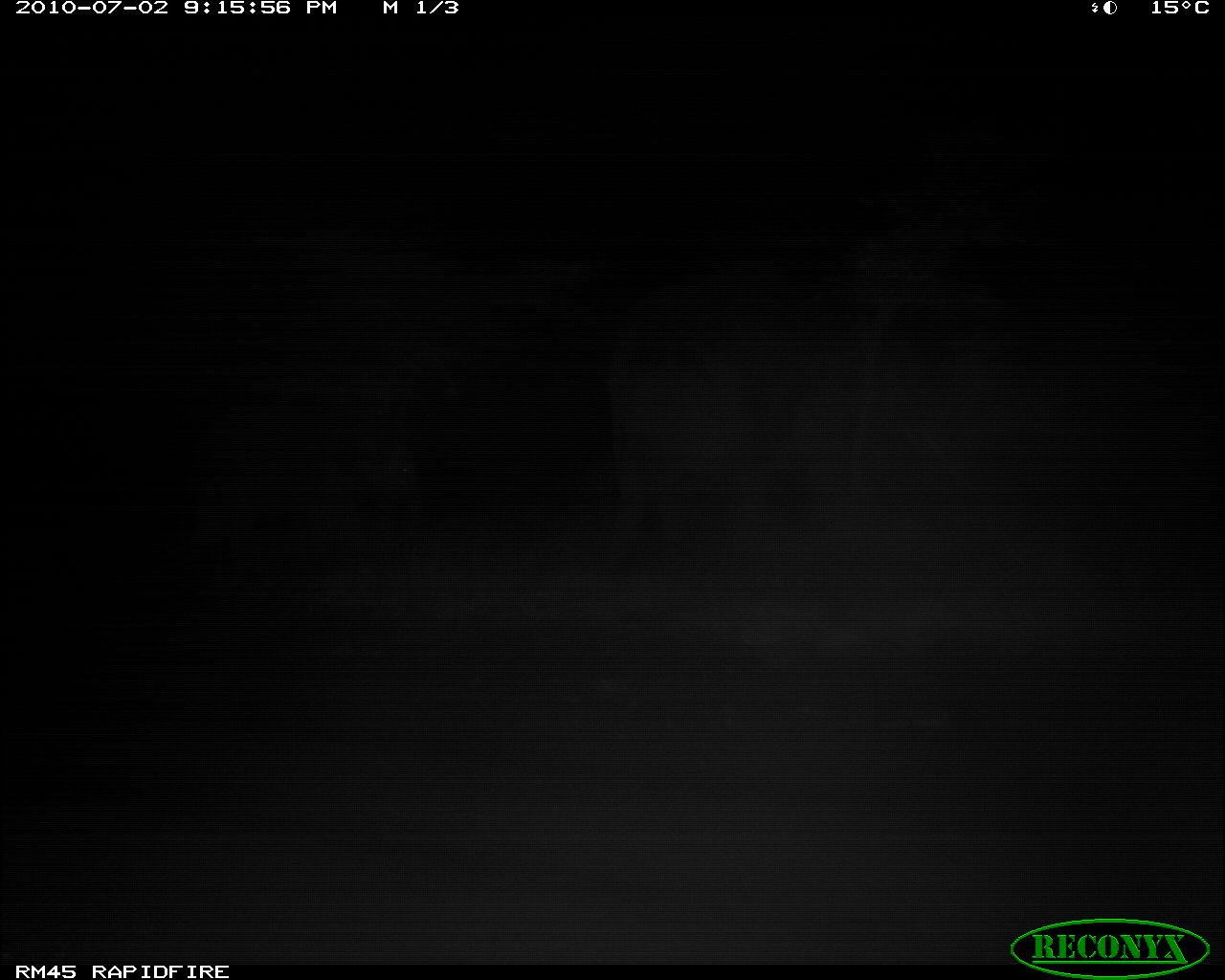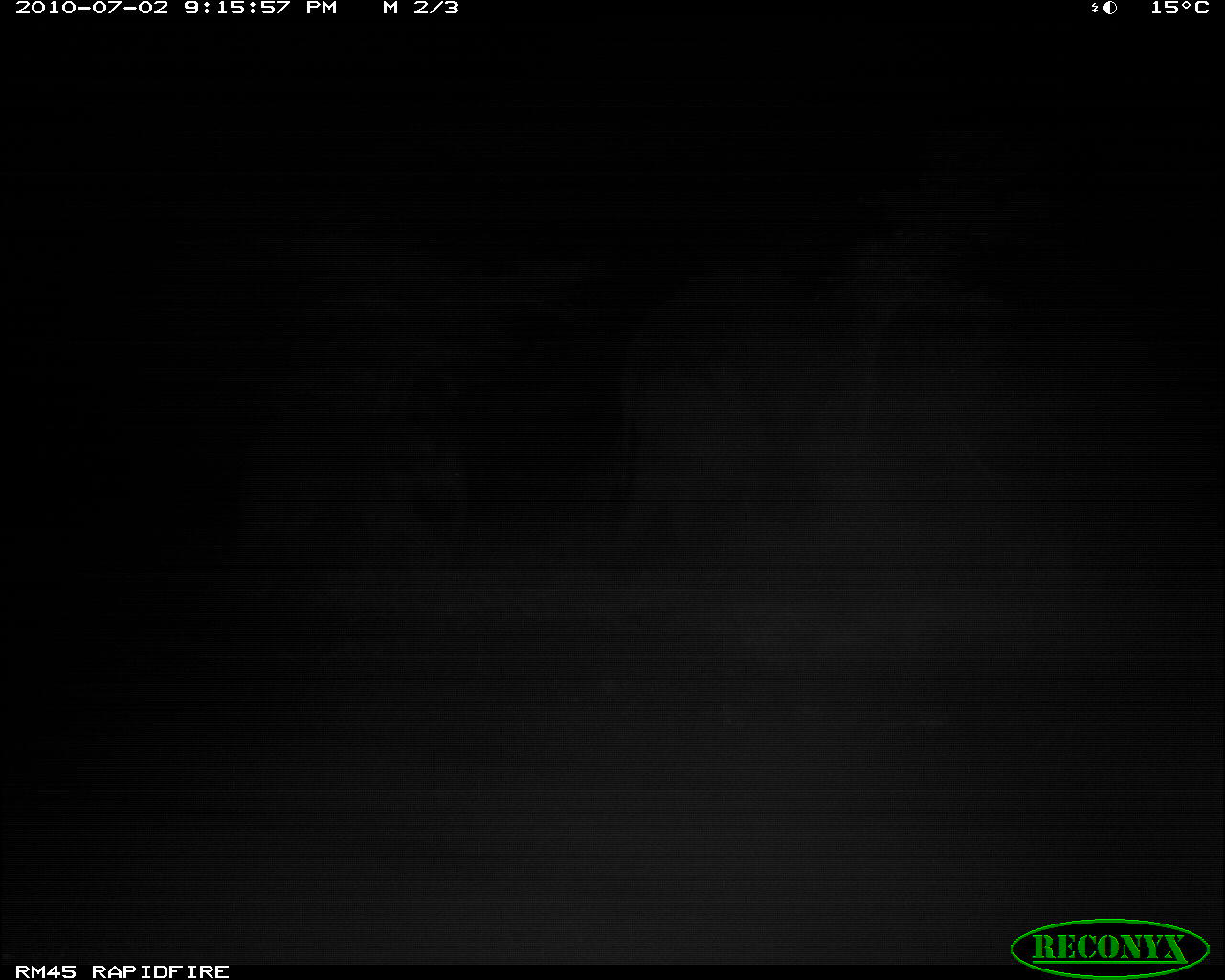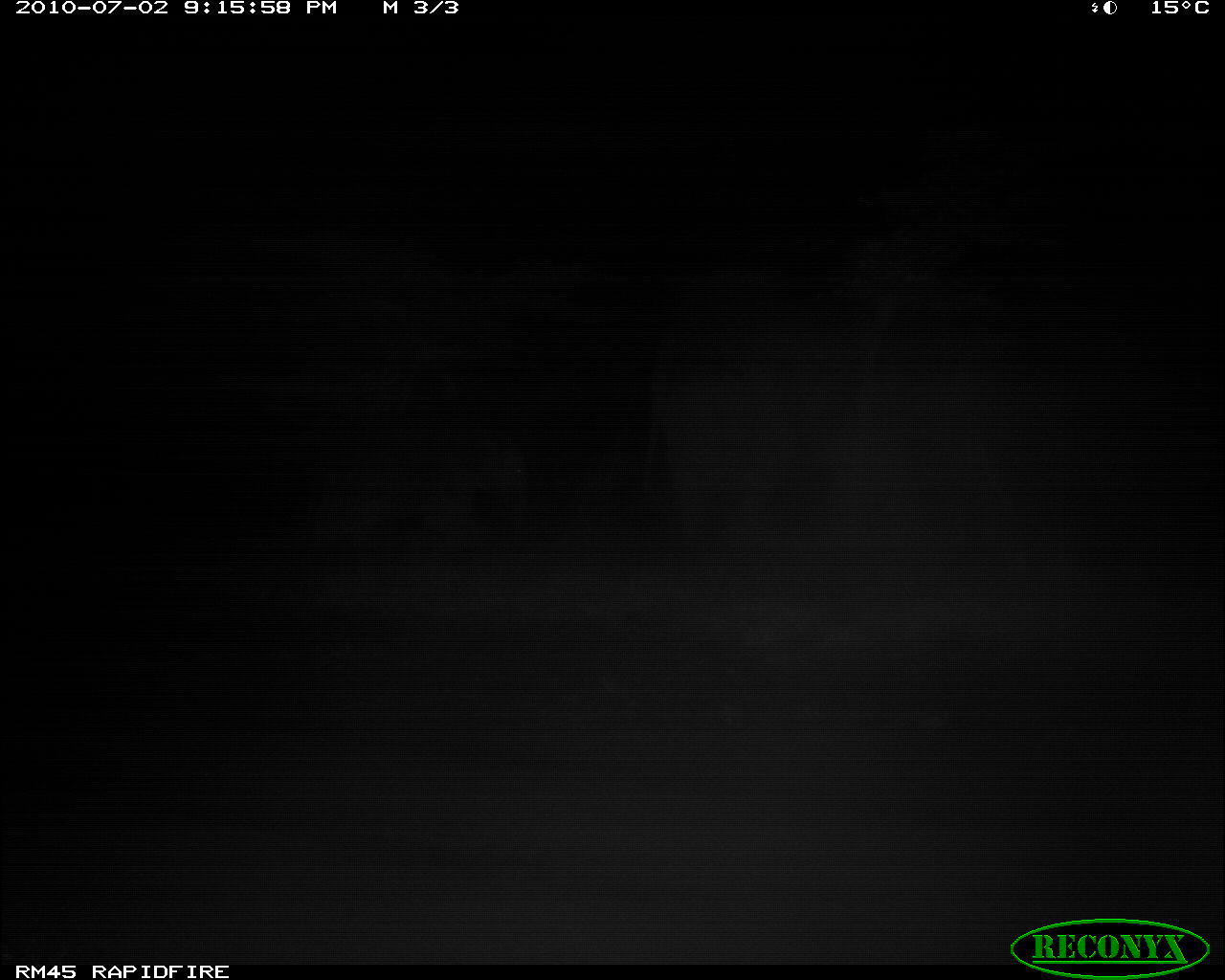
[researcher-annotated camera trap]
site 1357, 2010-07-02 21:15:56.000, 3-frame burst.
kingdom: Animalia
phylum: Chordata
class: Mammalia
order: Proboscidea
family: Elephantidae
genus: Loxodonta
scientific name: Loxodonta africana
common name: african bush elephant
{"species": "Loxodonta africana (african bush elephant)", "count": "2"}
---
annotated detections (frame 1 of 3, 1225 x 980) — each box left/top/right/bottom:
loxodonta africana: 593/268/963/580; 173/399/427/588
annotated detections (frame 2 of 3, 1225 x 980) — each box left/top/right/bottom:
loxodonta africana: 599/262/1000/569; 223/396/470/580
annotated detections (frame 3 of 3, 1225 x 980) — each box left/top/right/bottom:
loxodonta africana: 636/261/1024/560; 299/419/531/562